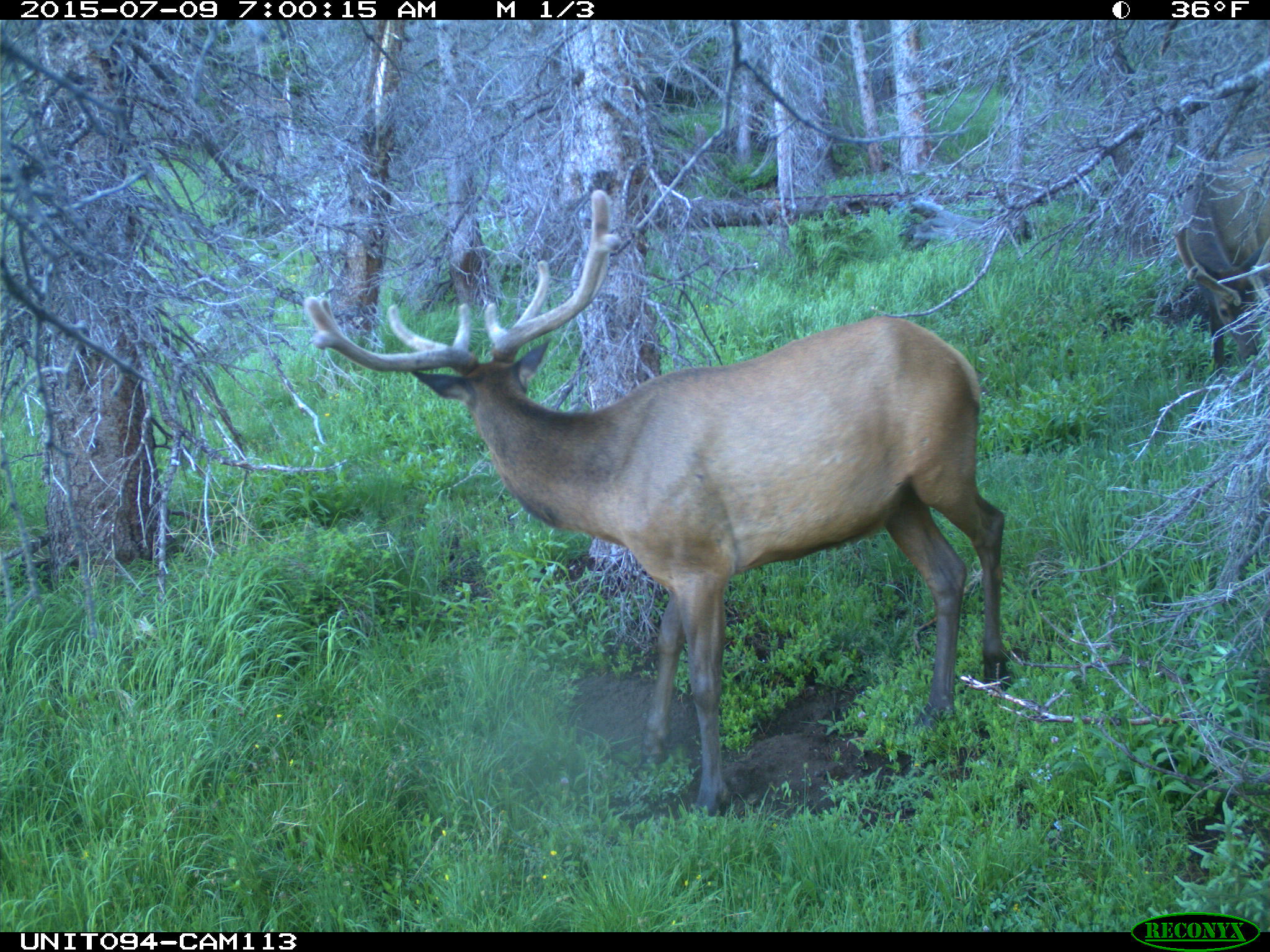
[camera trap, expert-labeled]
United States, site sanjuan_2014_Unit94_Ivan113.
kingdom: Animalia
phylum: Chordata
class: Mammalia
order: Artiodactyla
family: Cervidae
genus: Cervus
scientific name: Cervus elaphus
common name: red deer